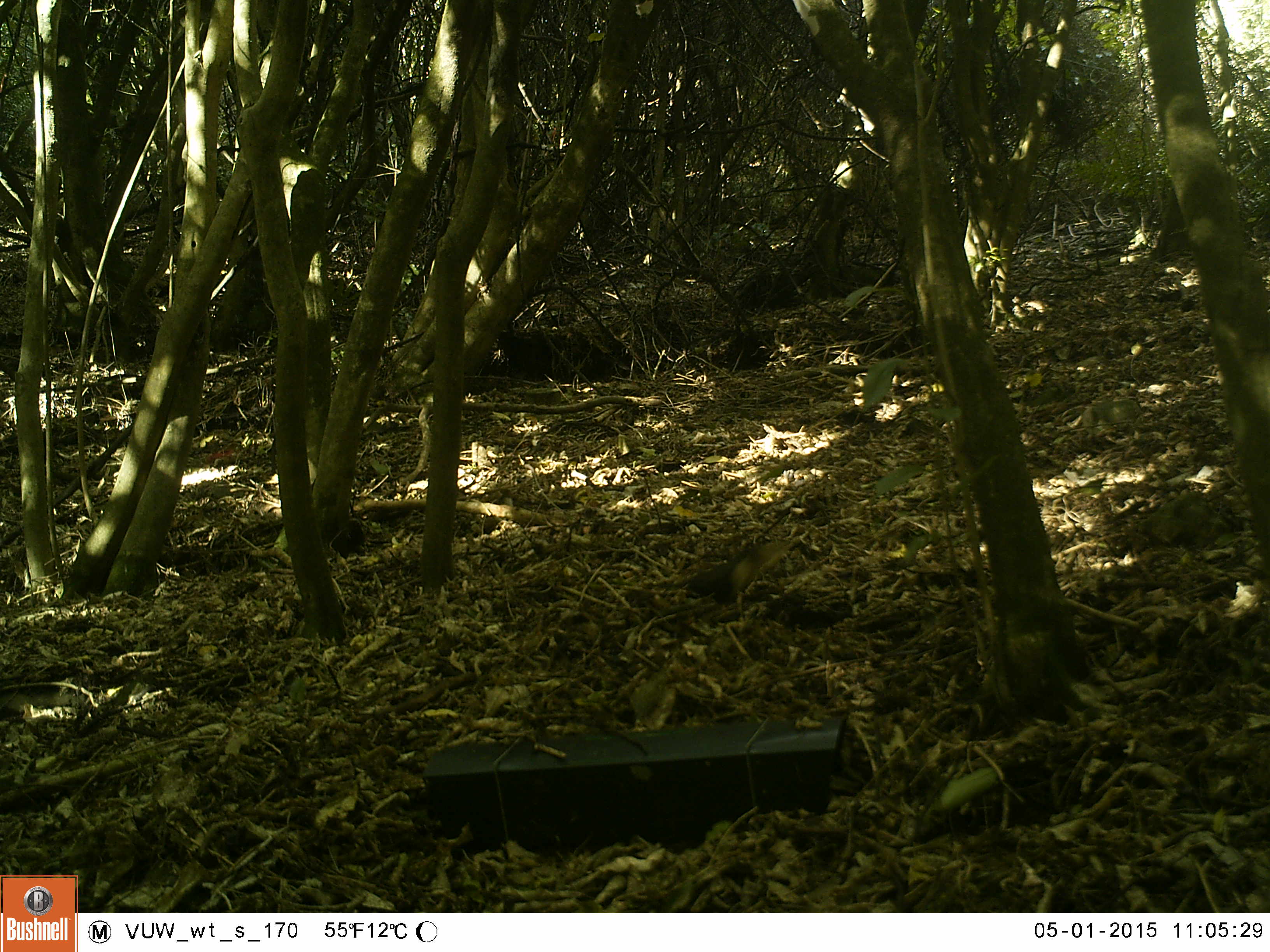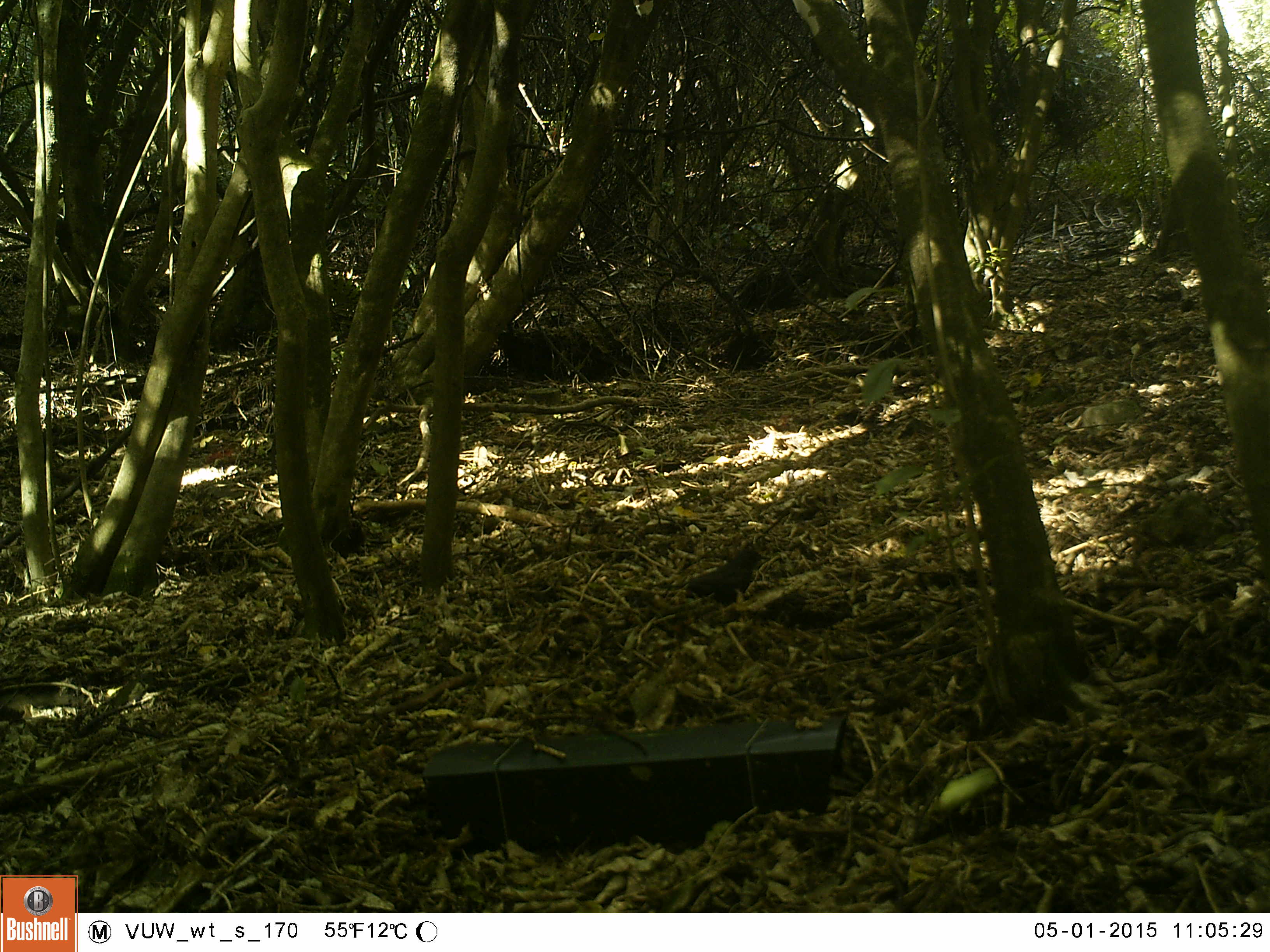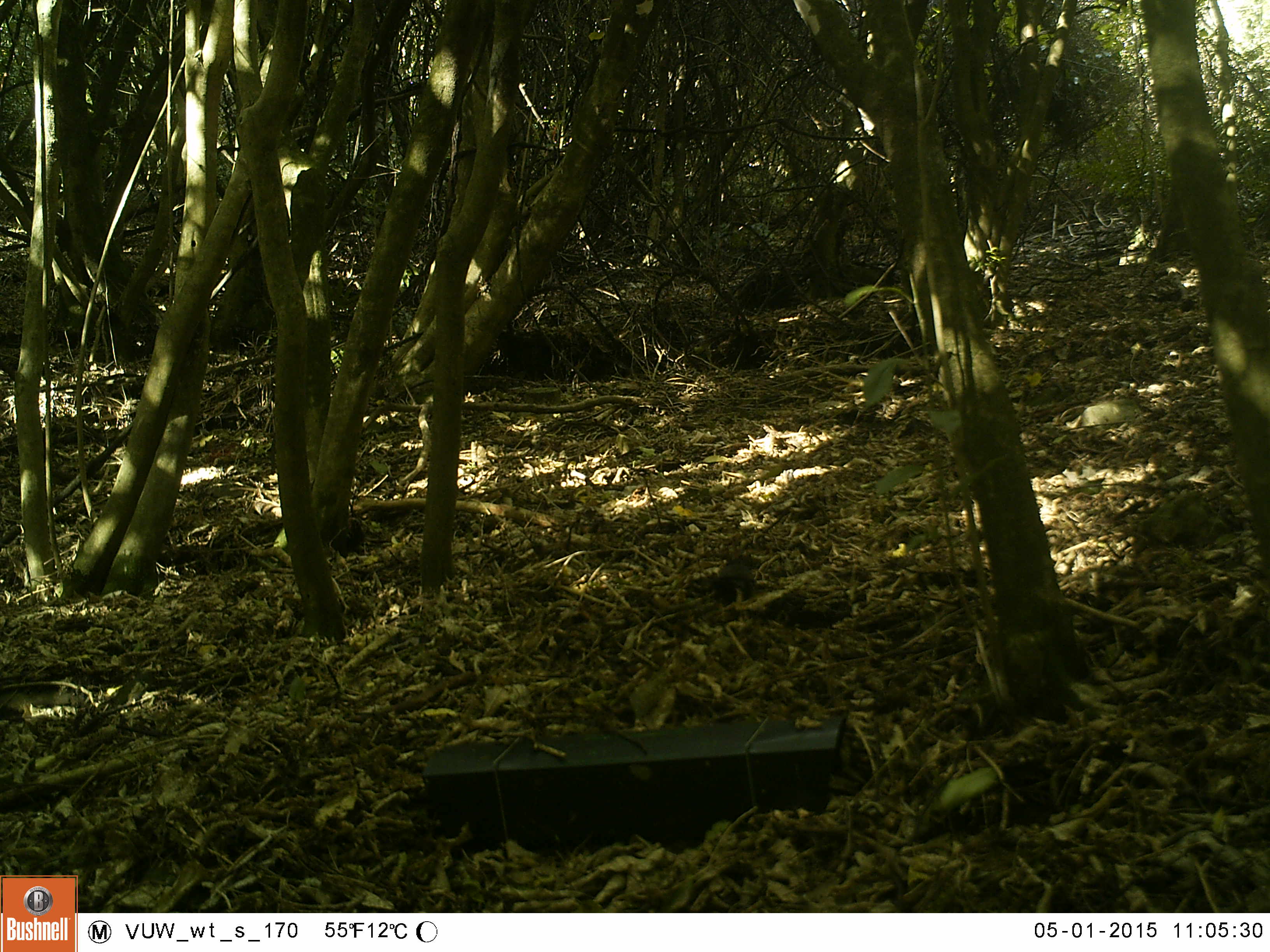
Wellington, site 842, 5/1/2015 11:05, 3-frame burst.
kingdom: Animalia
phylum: Chordata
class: Aves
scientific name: Aves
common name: bird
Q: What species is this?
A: Bird (Aves).